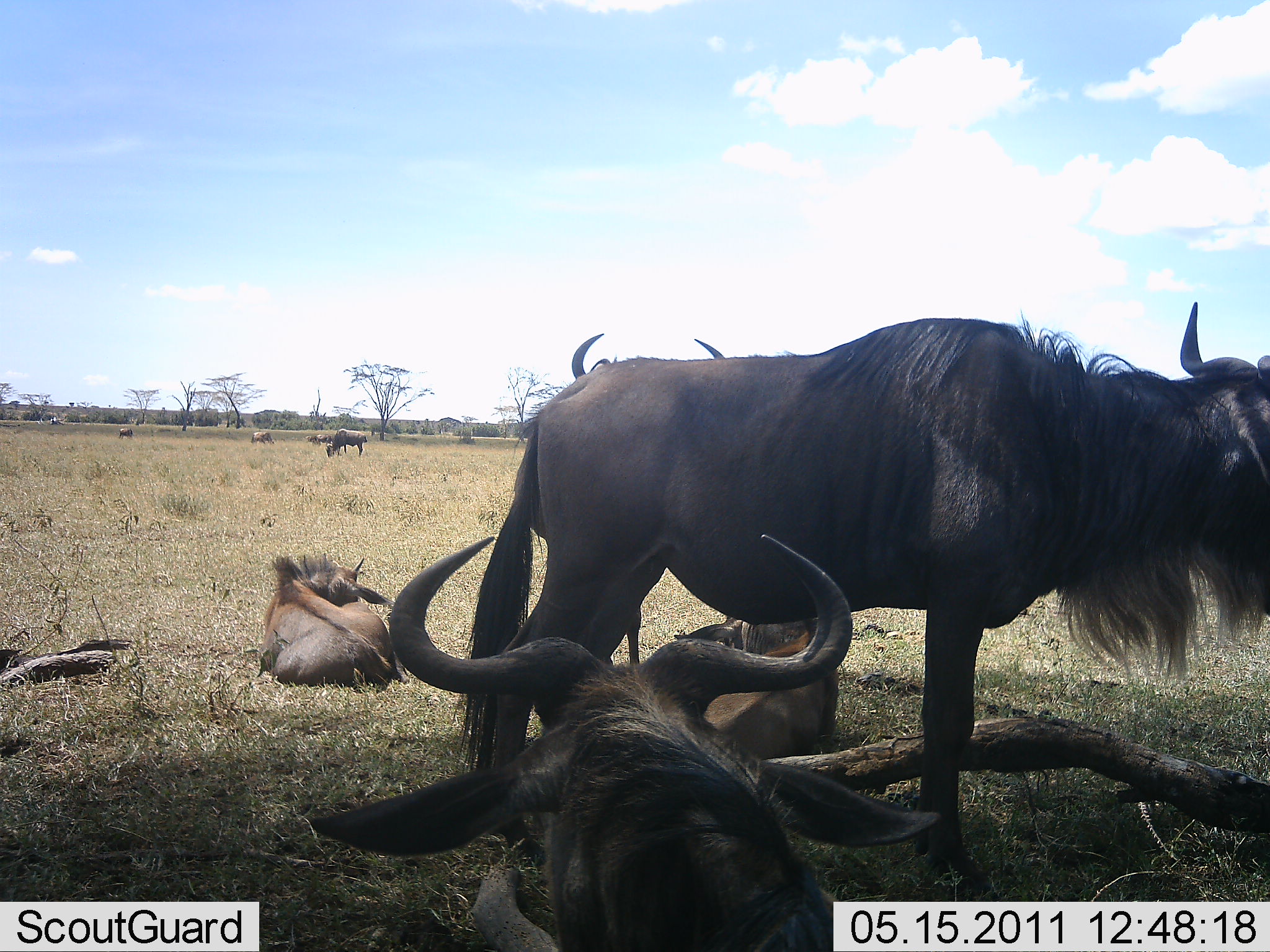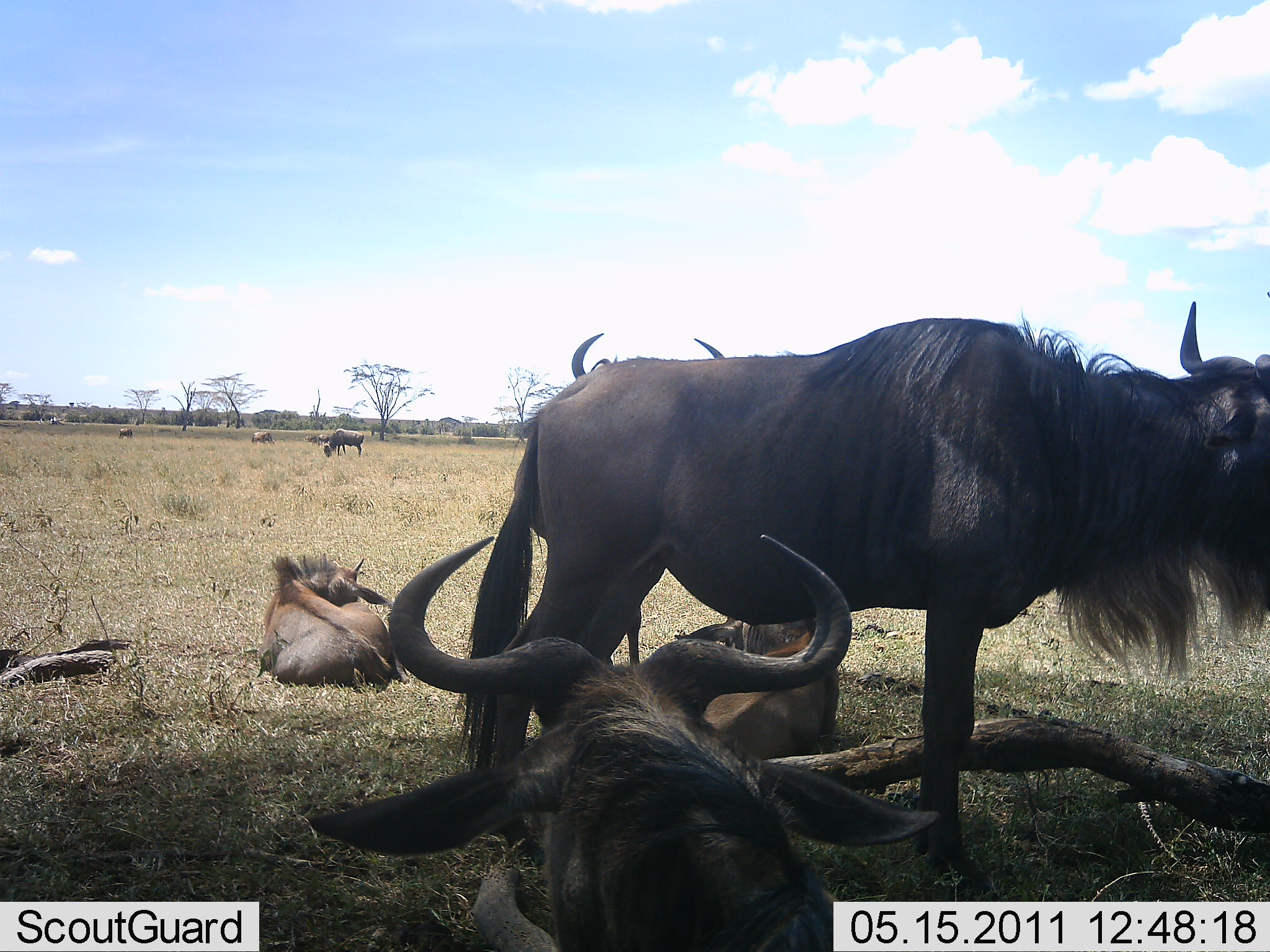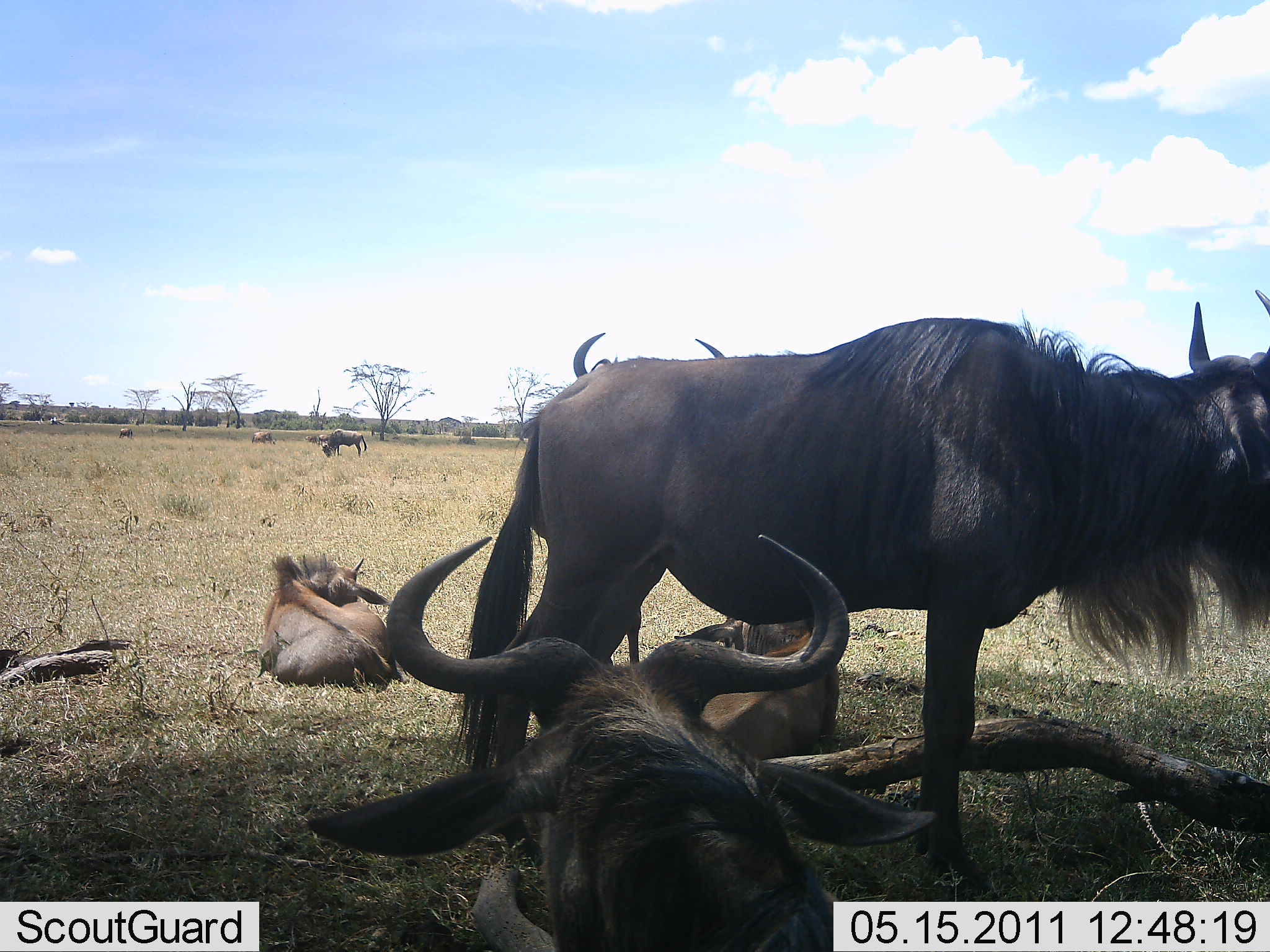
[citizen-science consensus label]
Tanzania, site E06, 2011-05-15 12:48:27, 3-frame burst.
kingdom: Animalia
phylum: Chordata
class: Mammalia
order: Artiodactyla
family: Bovidae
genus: Connochaetes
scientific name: Connochaetes taurinus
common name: blue wildebeest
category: wildebeest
Wildebeest (blue wildebeest) (Connochaetes taurinus), count 7. Behavior (volunteer vote fractions): standing 83%, resting 92%, moving 0%, interacting 0%. Young present (vote fraction): 17%. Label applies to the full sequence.